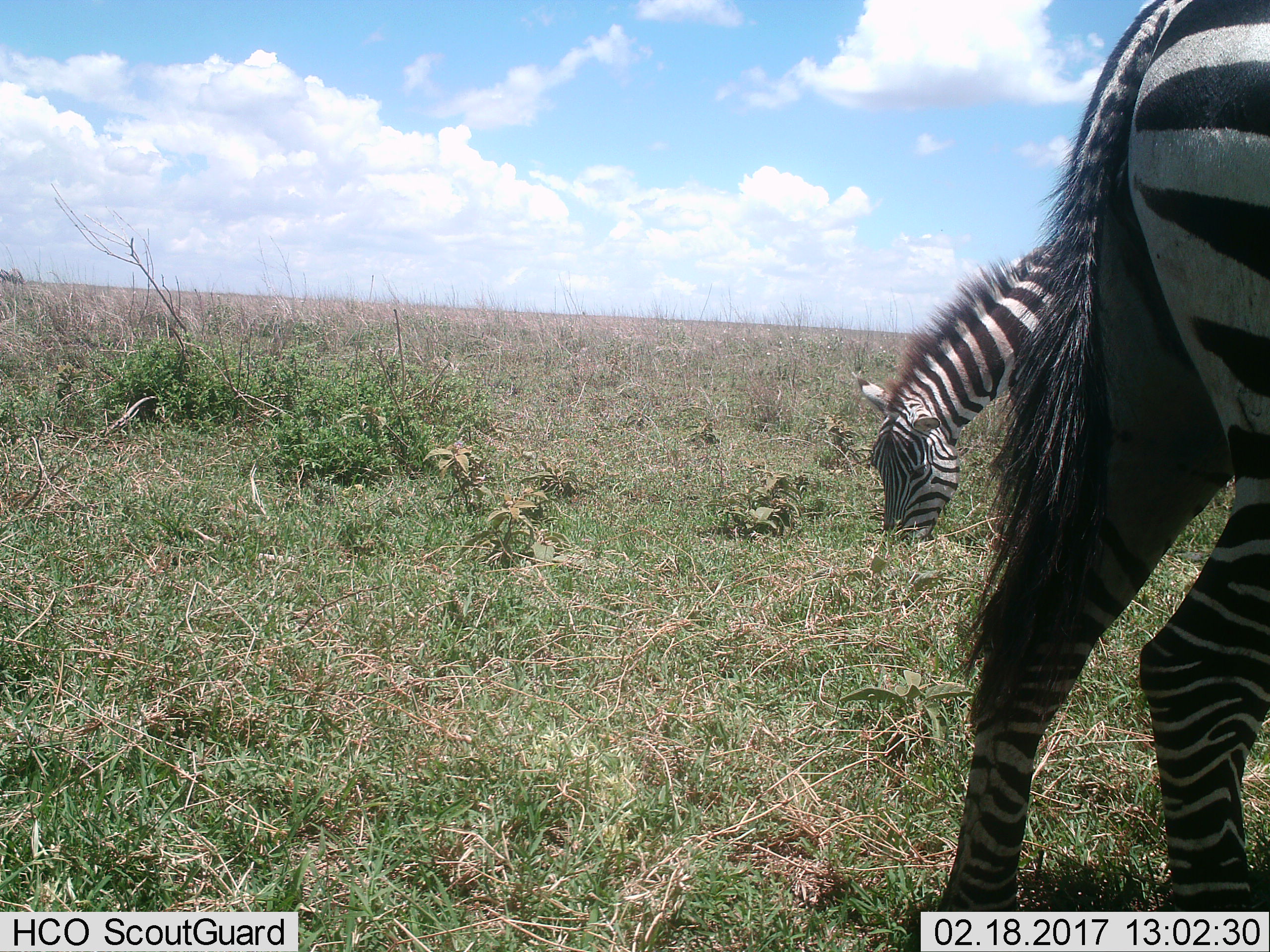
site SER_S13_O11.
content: unidentified animal